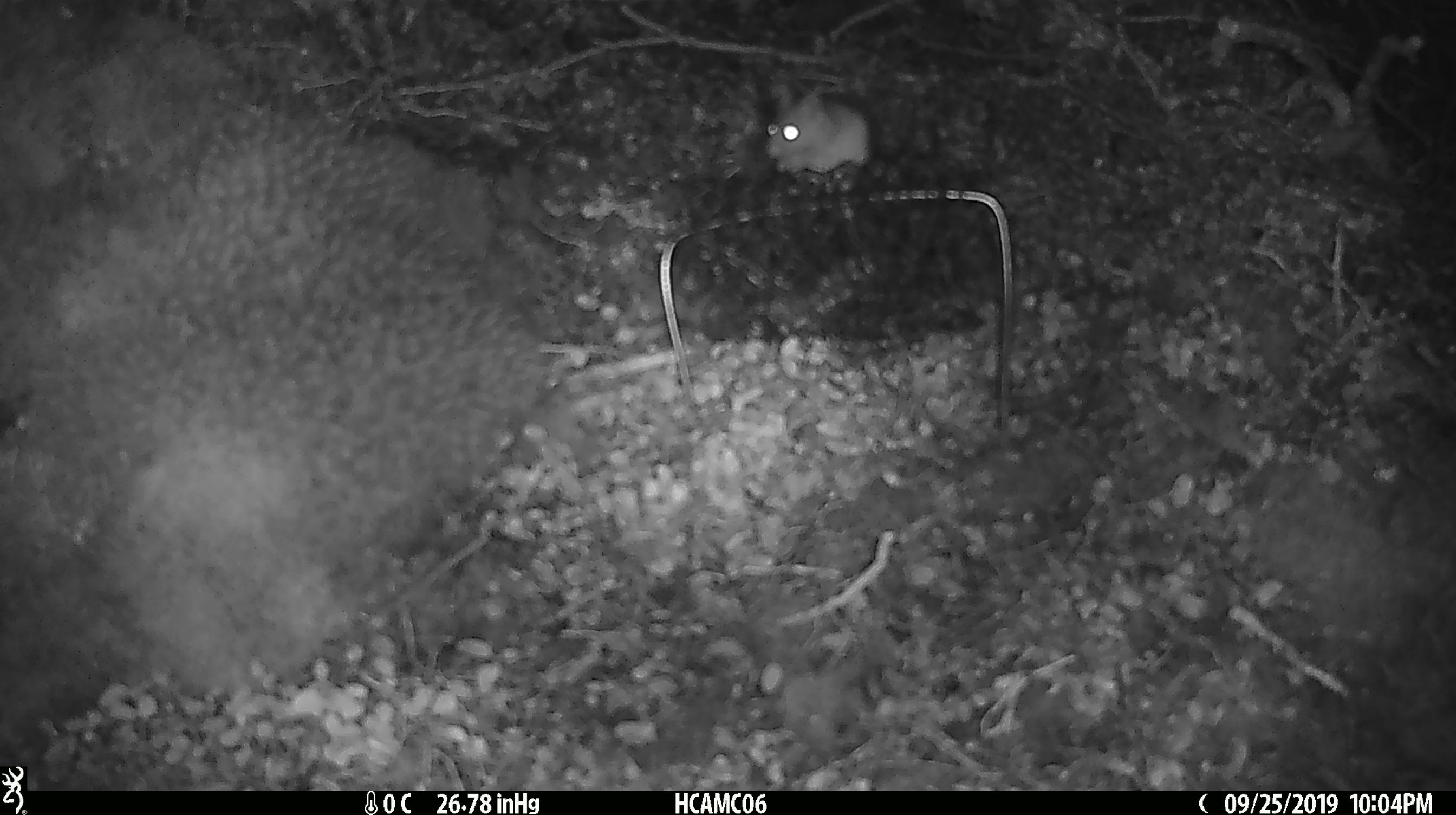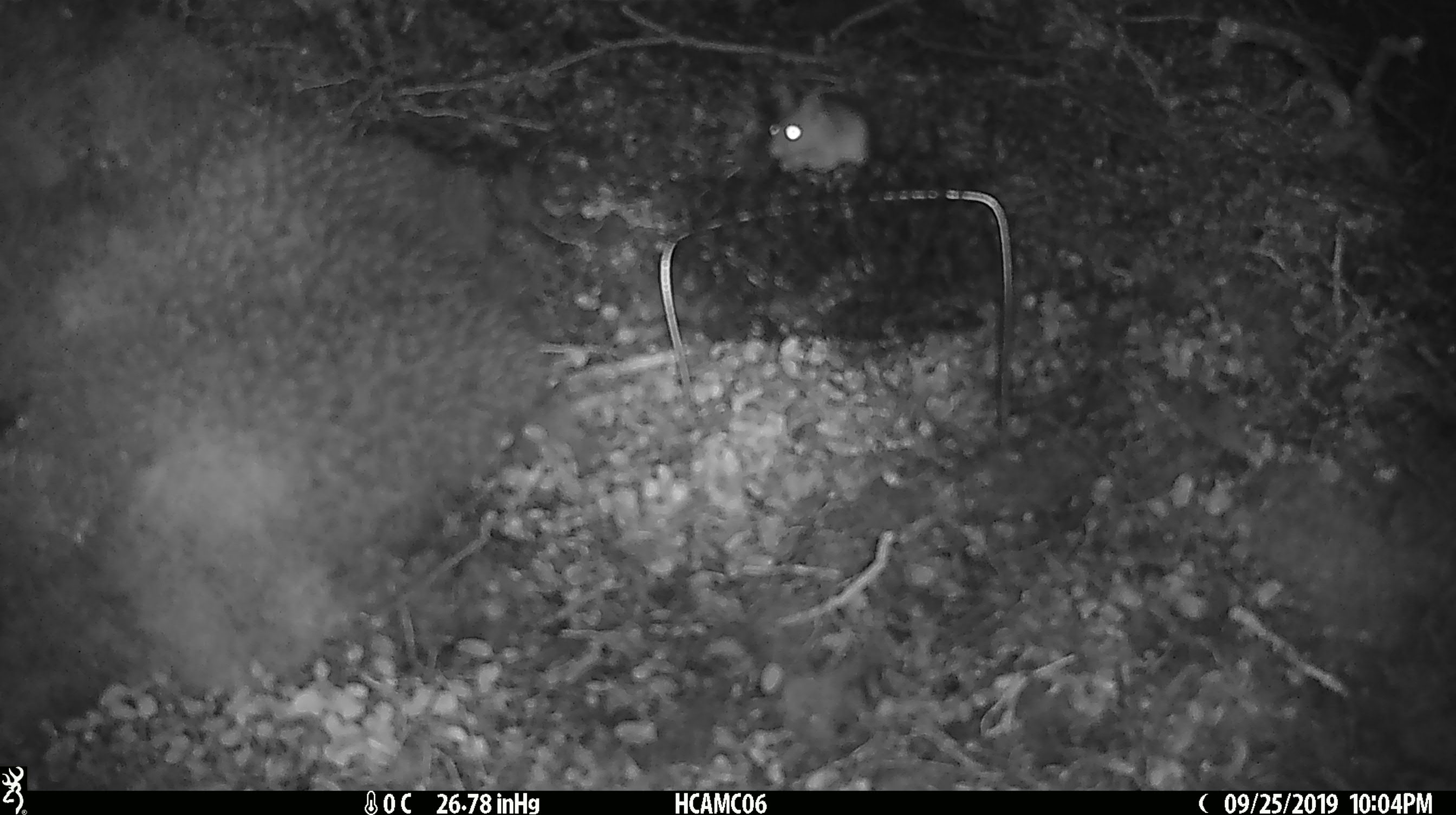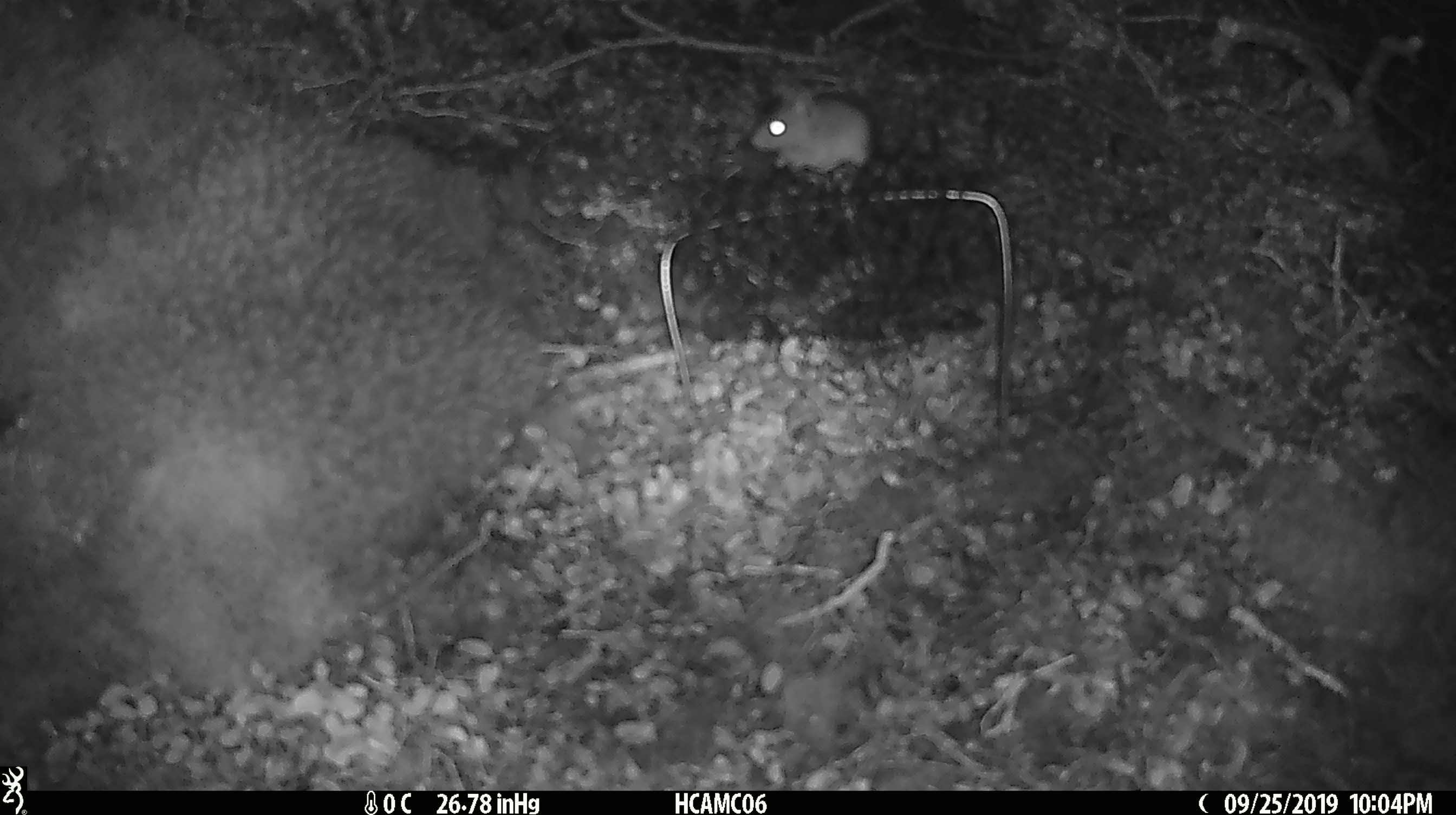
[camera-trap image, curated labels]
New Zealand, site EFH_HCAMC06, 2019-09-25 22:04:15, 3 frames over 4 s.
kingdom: Animalia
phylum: Chordata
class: Mammalia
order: Rodentia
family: Muridae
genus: Mus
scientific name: Mus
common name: mouse